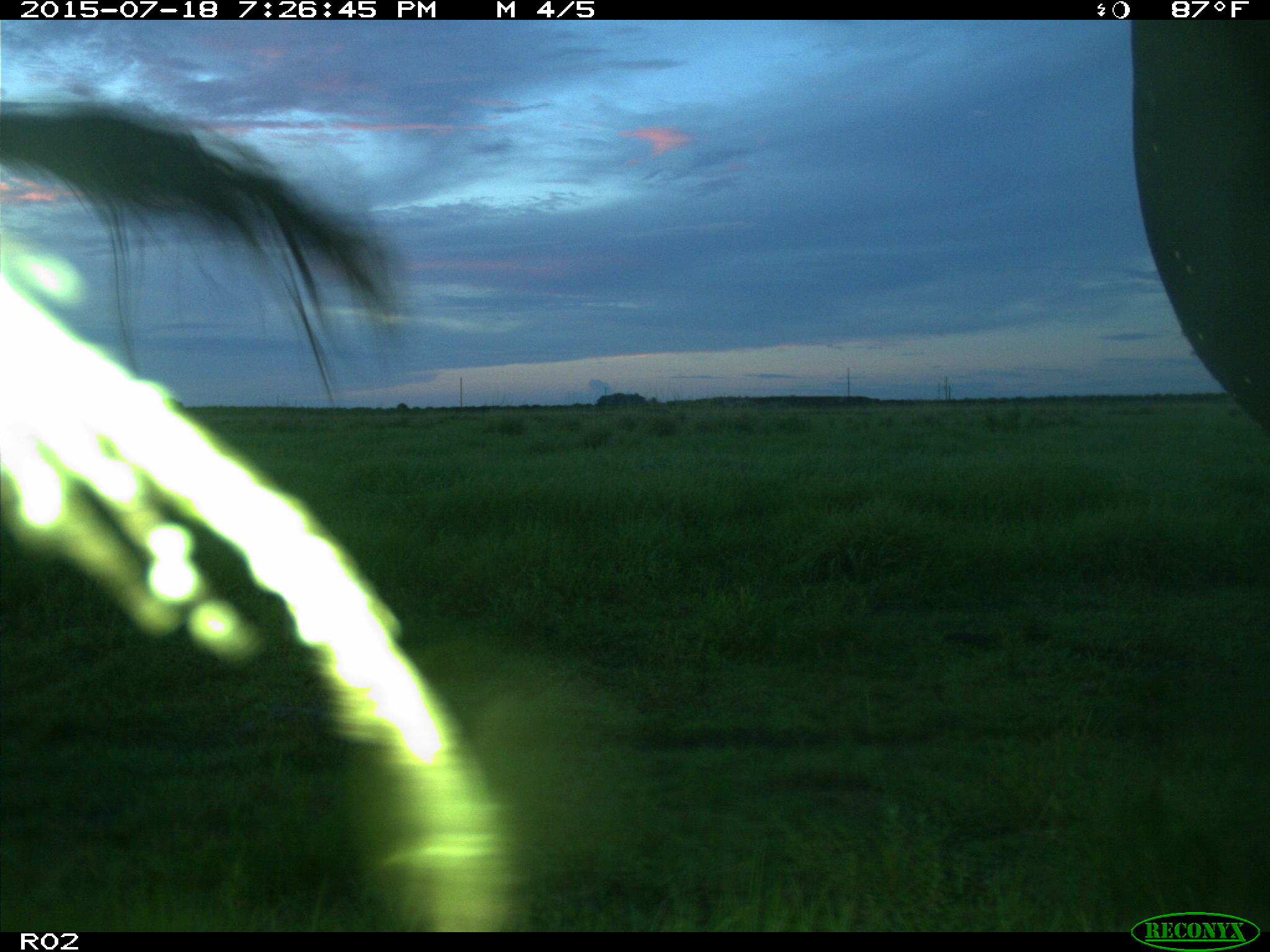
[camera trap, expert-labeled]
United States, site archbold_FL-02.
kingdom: Animalia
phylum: Chordata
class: Mammalia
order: Artiodactyla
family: Bovidae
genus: Bos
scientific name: Bos taurus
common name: domestic cow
Bos taurus (domestic cow).